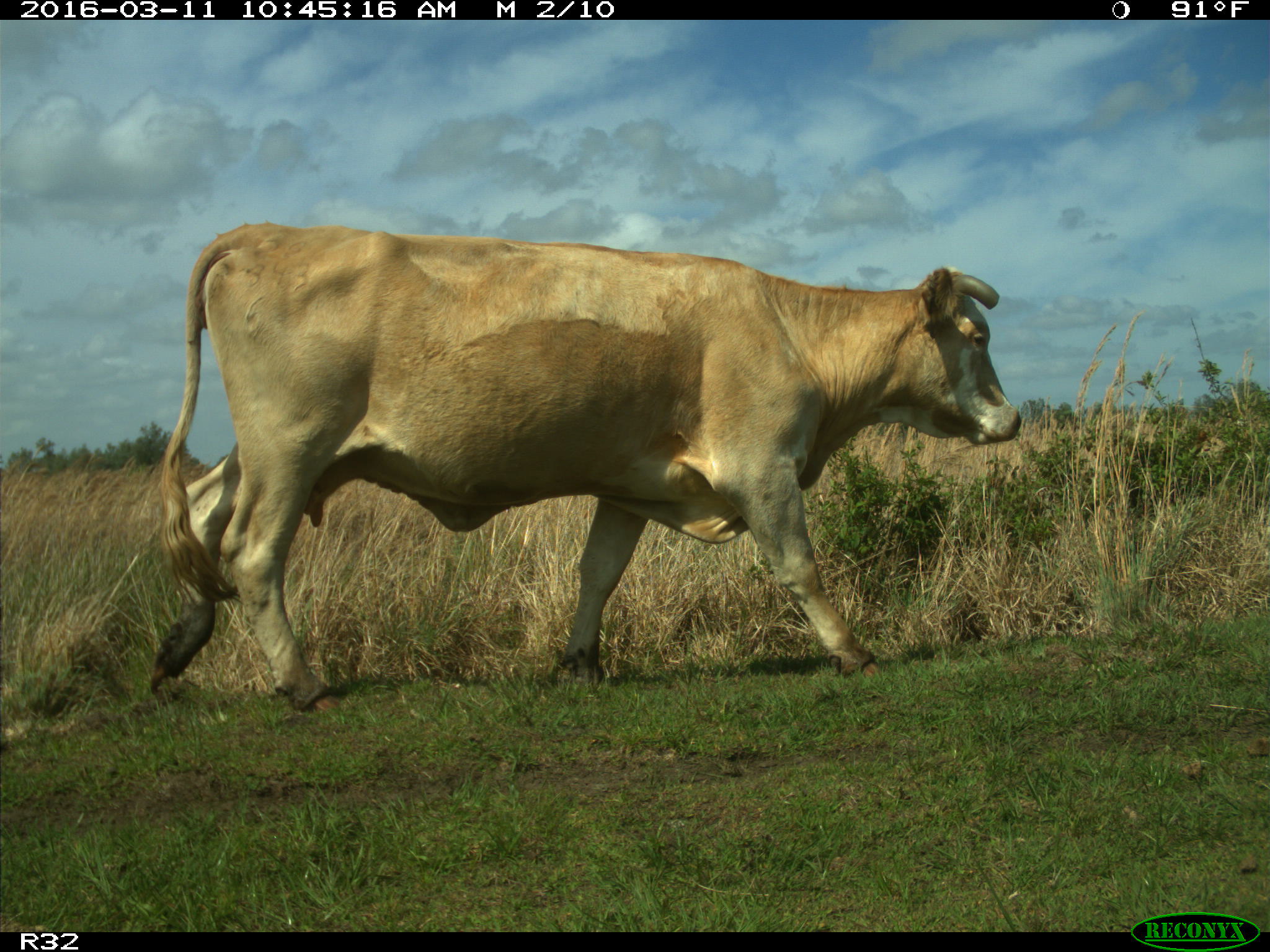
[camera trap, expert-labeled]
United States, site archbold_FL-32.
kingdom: Animalia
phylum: Chordata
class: Mammalia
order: Artiodactyla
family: Bovidae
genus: Bos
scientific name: Bos taurus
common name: domestic cow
Bos taurus (domestic cow).